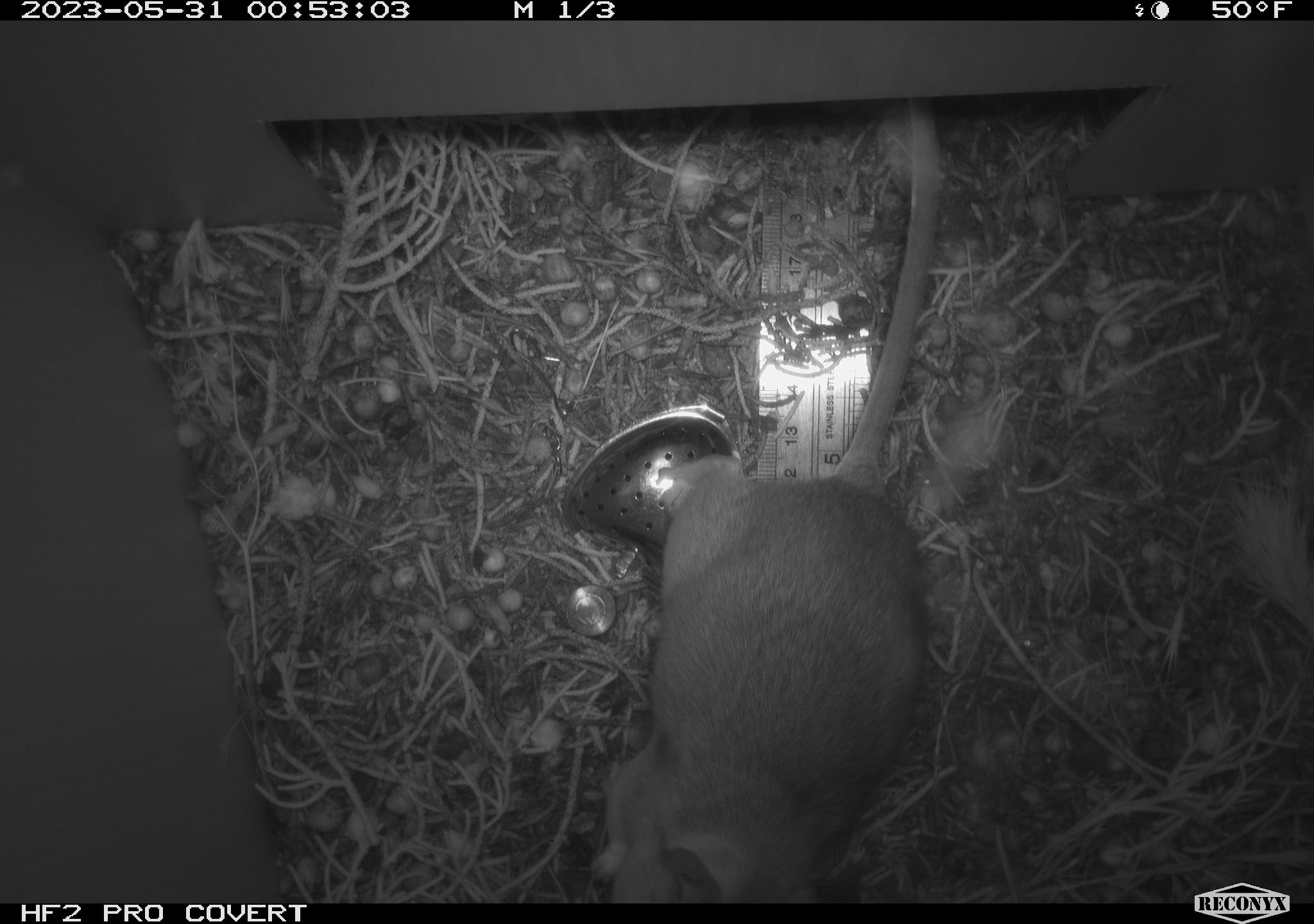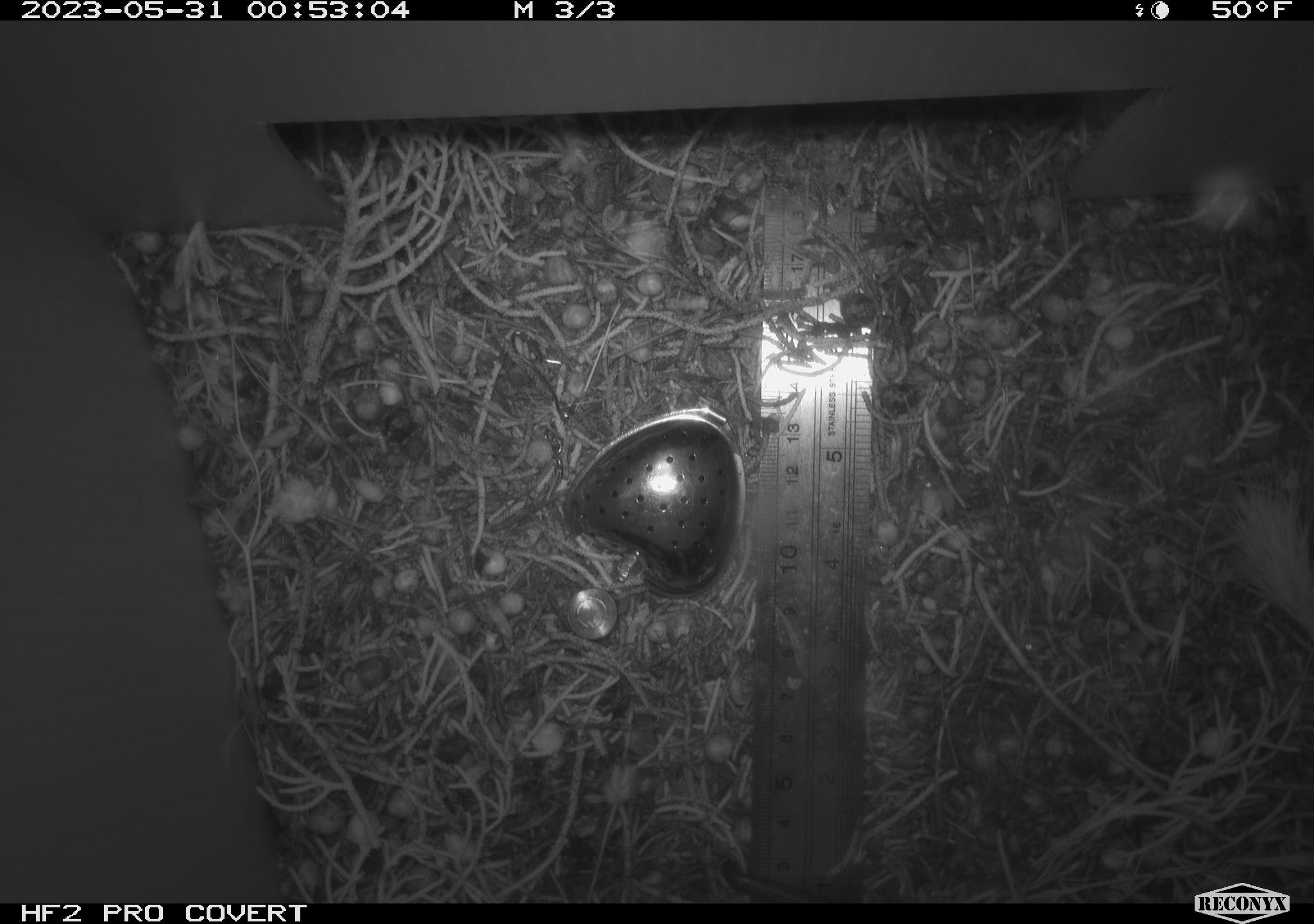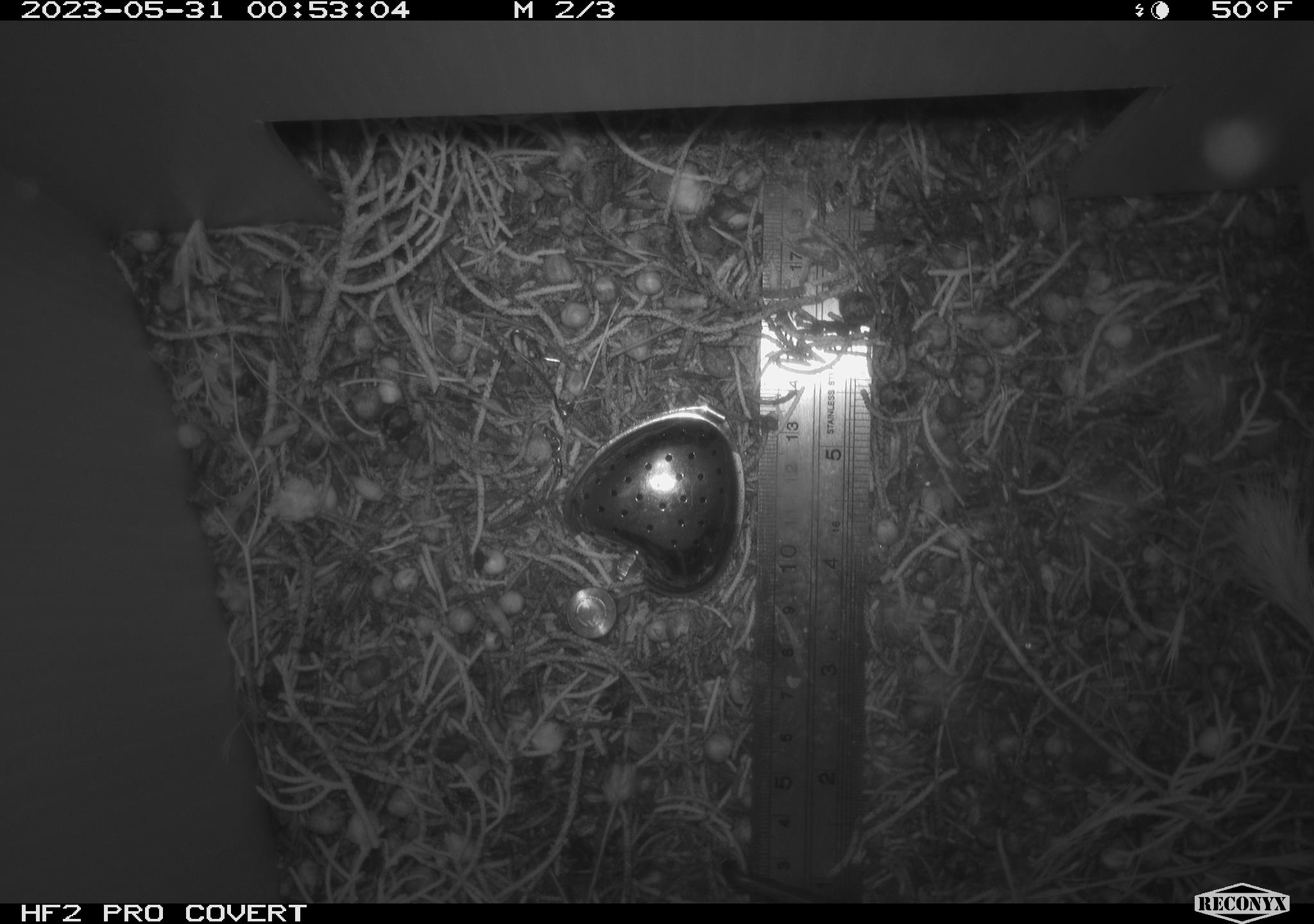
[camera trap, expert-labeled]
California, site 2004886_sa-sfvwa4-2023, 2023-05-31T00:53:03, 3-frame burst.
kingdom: Animalia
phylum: Chordata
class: Mammalia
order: Rodentia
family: Cricetidae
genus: Neotoma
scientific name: Neotoma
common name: pack rat or woodrat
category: neotoma species